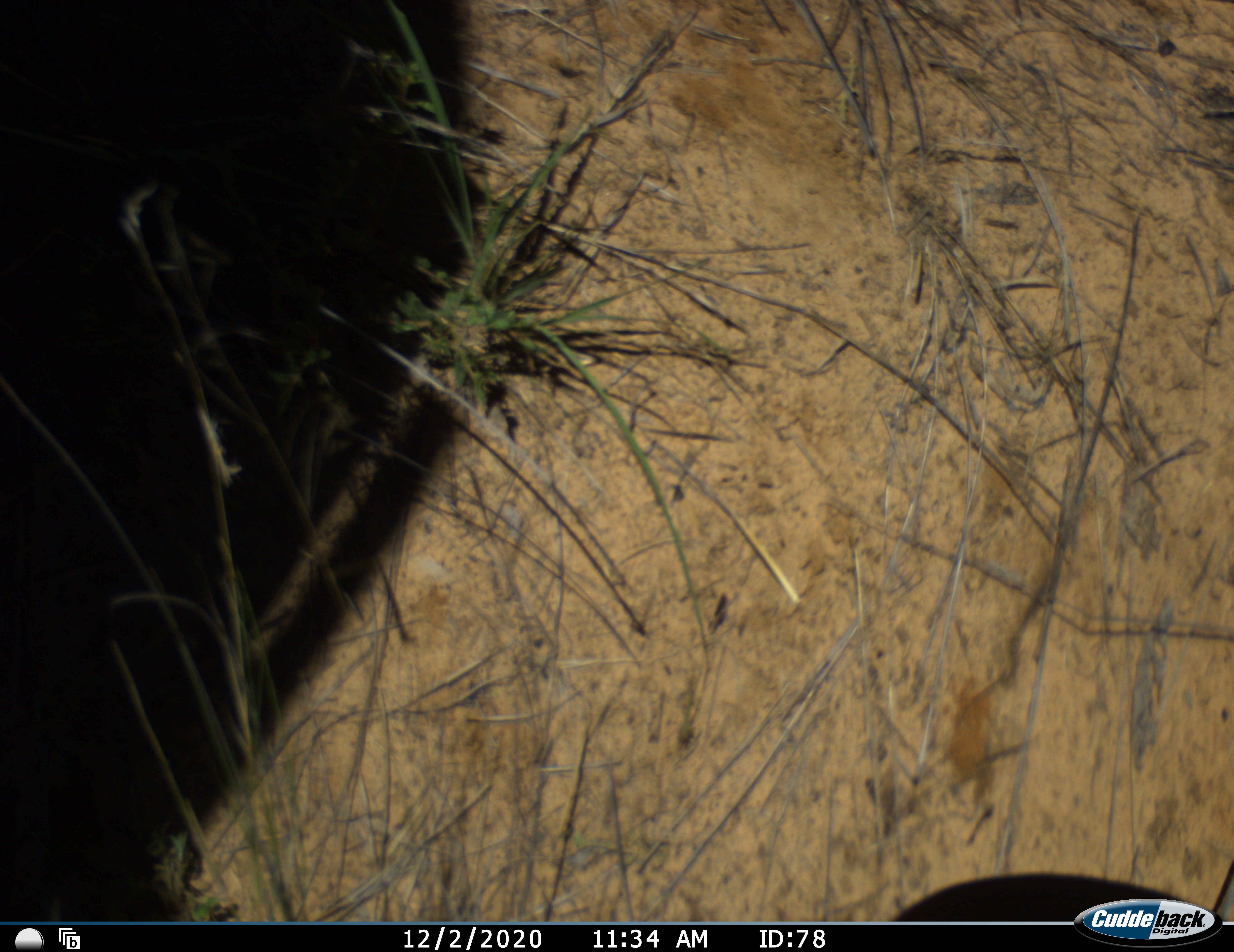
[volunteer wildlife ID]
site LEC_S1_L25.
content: unidentified animal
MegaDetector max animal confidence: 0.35